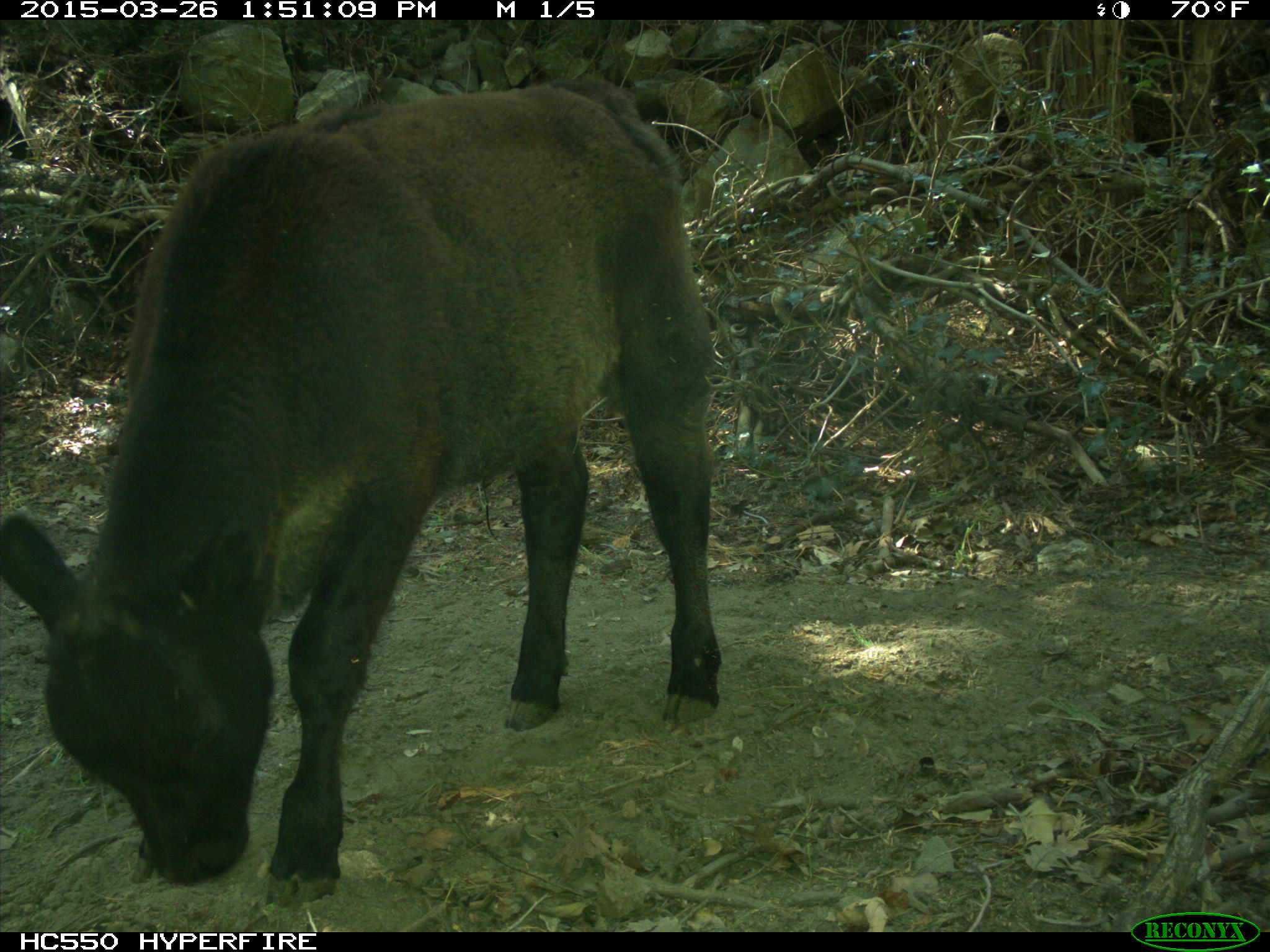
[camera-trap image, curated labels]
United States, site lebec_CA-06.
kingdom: Animalia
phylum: Chordata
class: Mammalia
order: Artiodactyla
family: Bovidae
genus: Bos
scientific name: Bos taurus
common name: domestic cow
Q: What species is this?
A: Bos taurus (domestic cow).